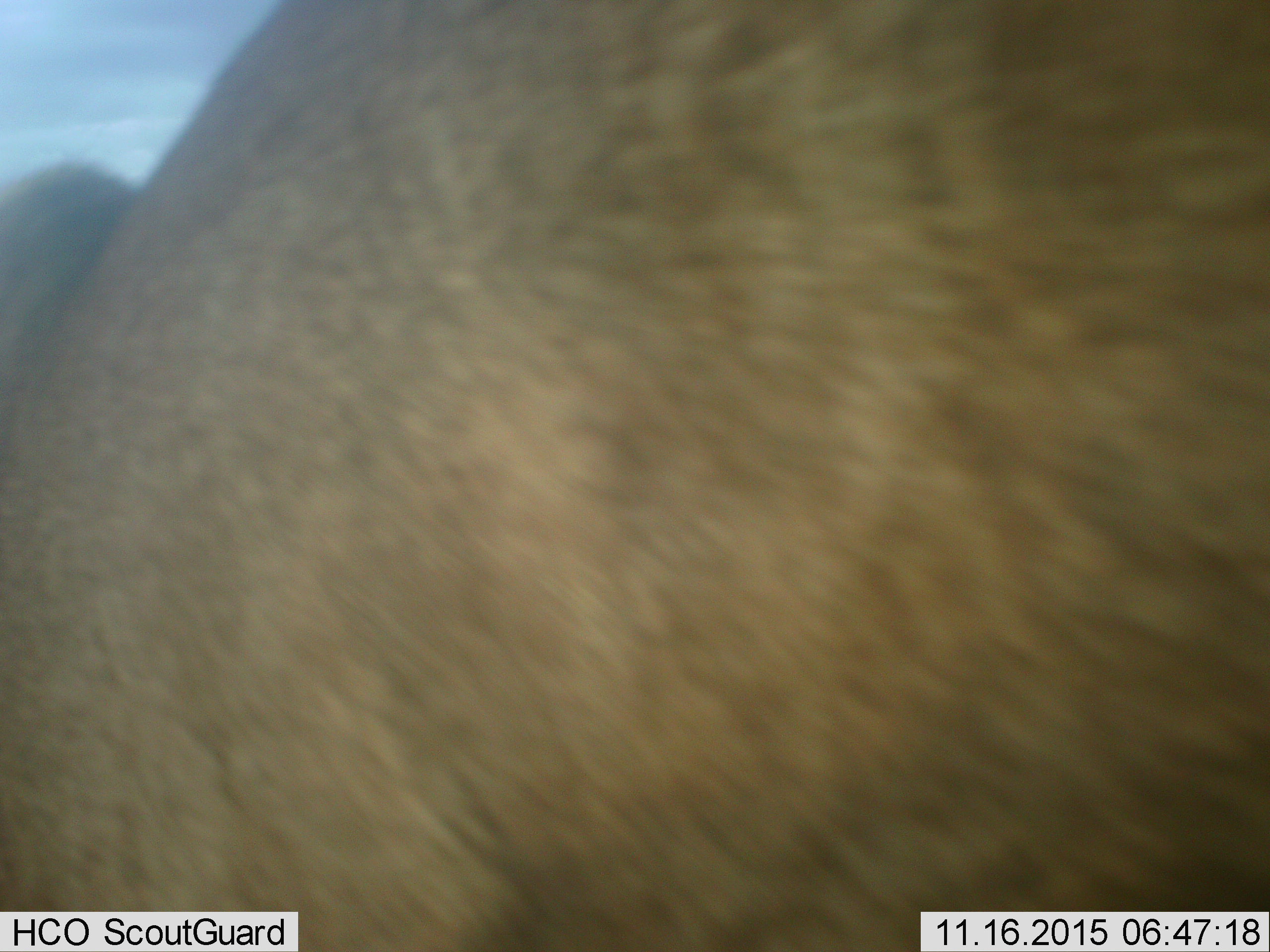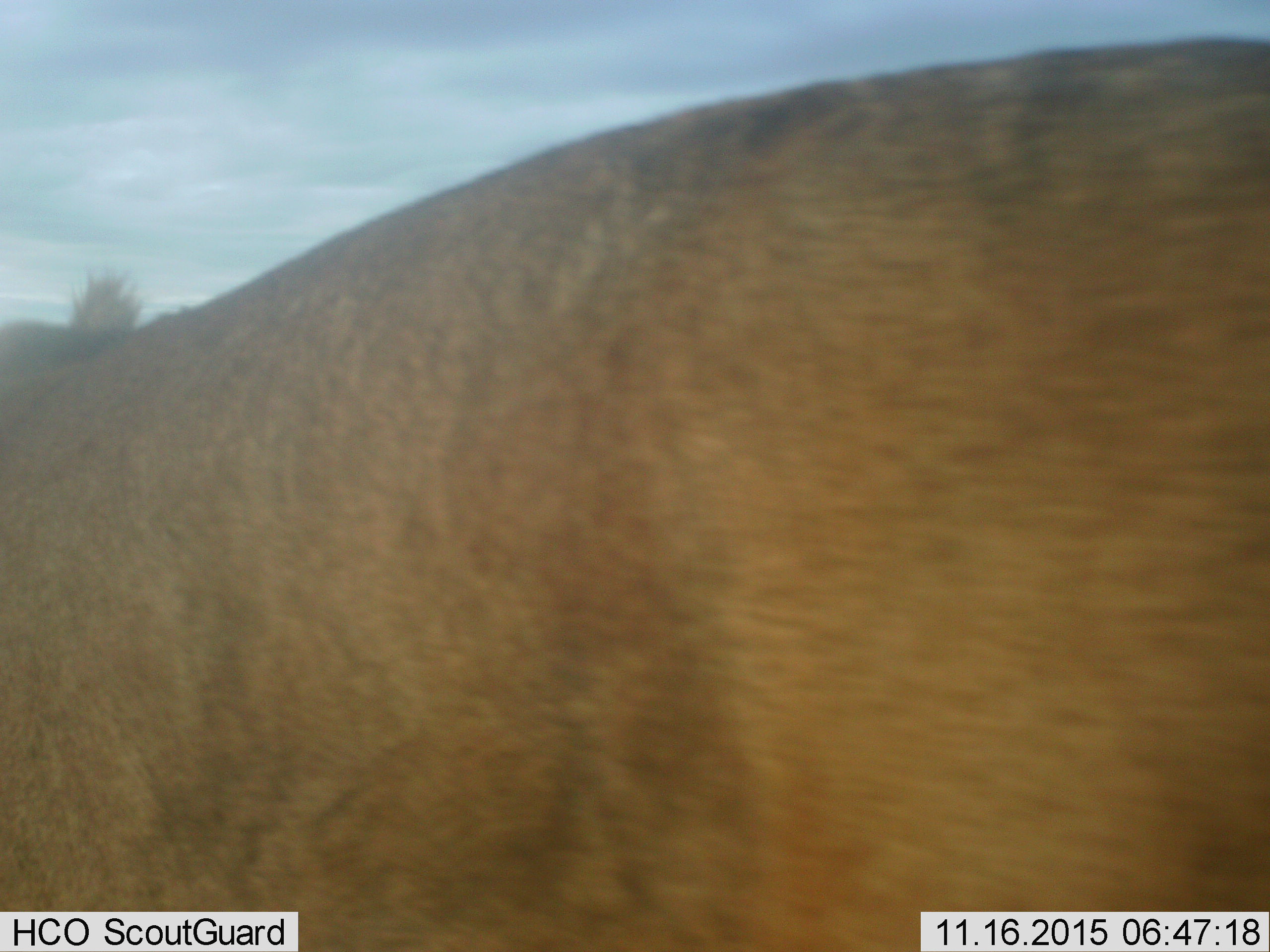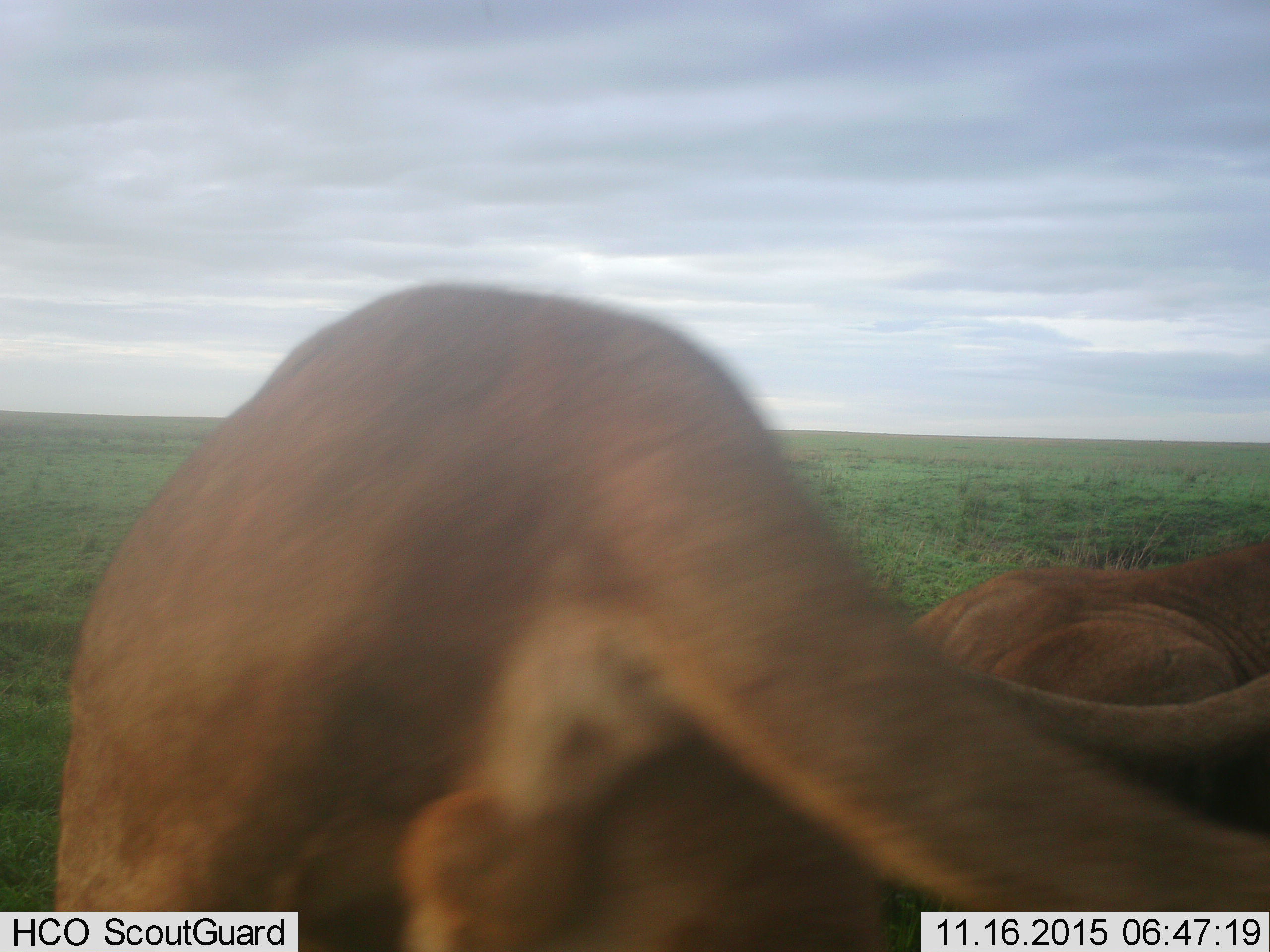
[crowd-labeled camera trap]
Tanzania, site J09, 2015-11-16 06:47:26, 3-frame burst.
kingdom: Animalia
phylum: Chordata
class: Mammalia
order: Carnivora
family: Felidae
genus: Panthera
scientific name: Panthera leo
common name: lion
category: lionmale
Lionmale (lion) (Panthera leo), count 2. Behavior (volunteer vote fractions): standing 0%, resting 60%, moving 80%, interacting 0%. Young present (vote fraction): 20%. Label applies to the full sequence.